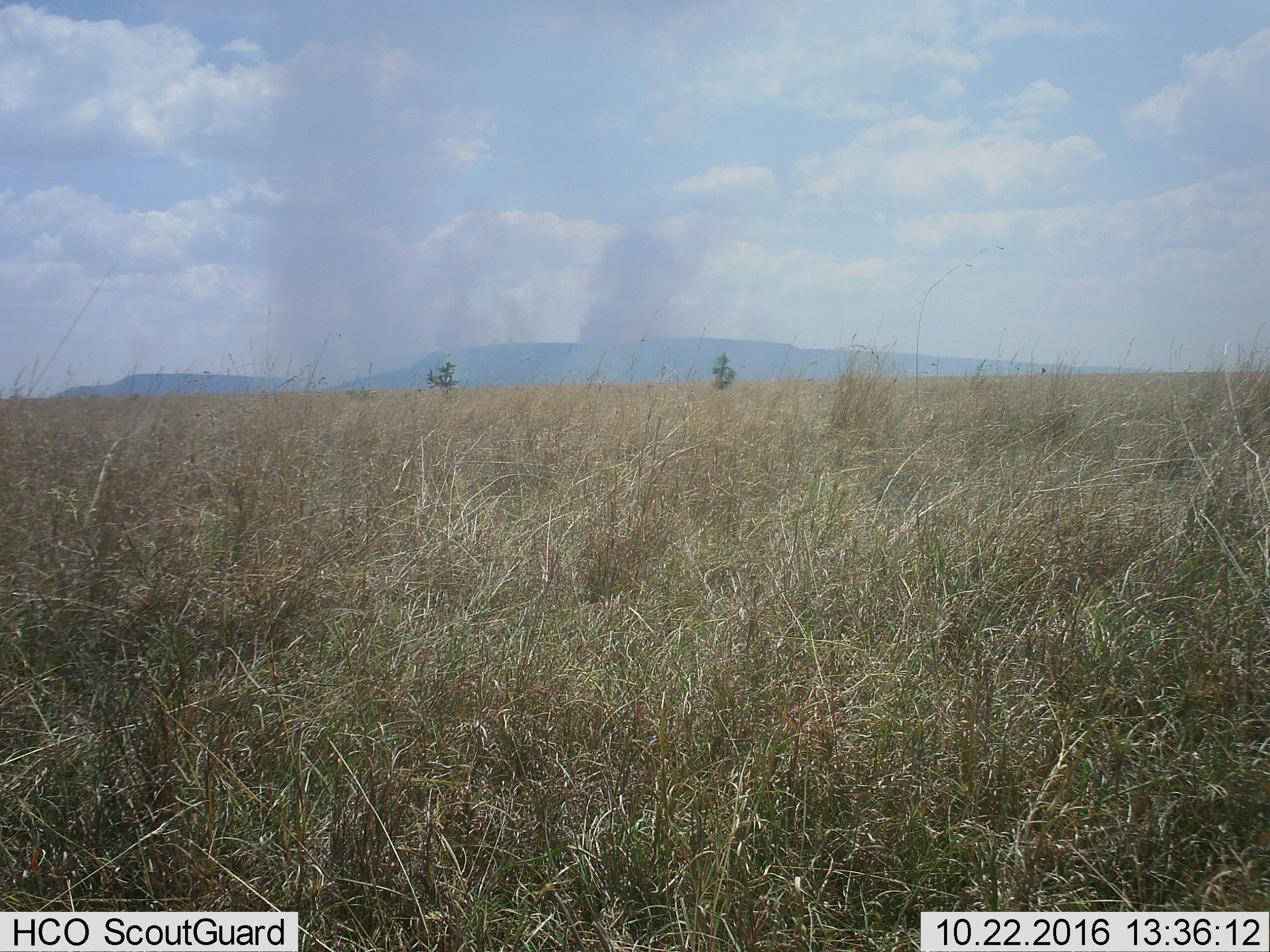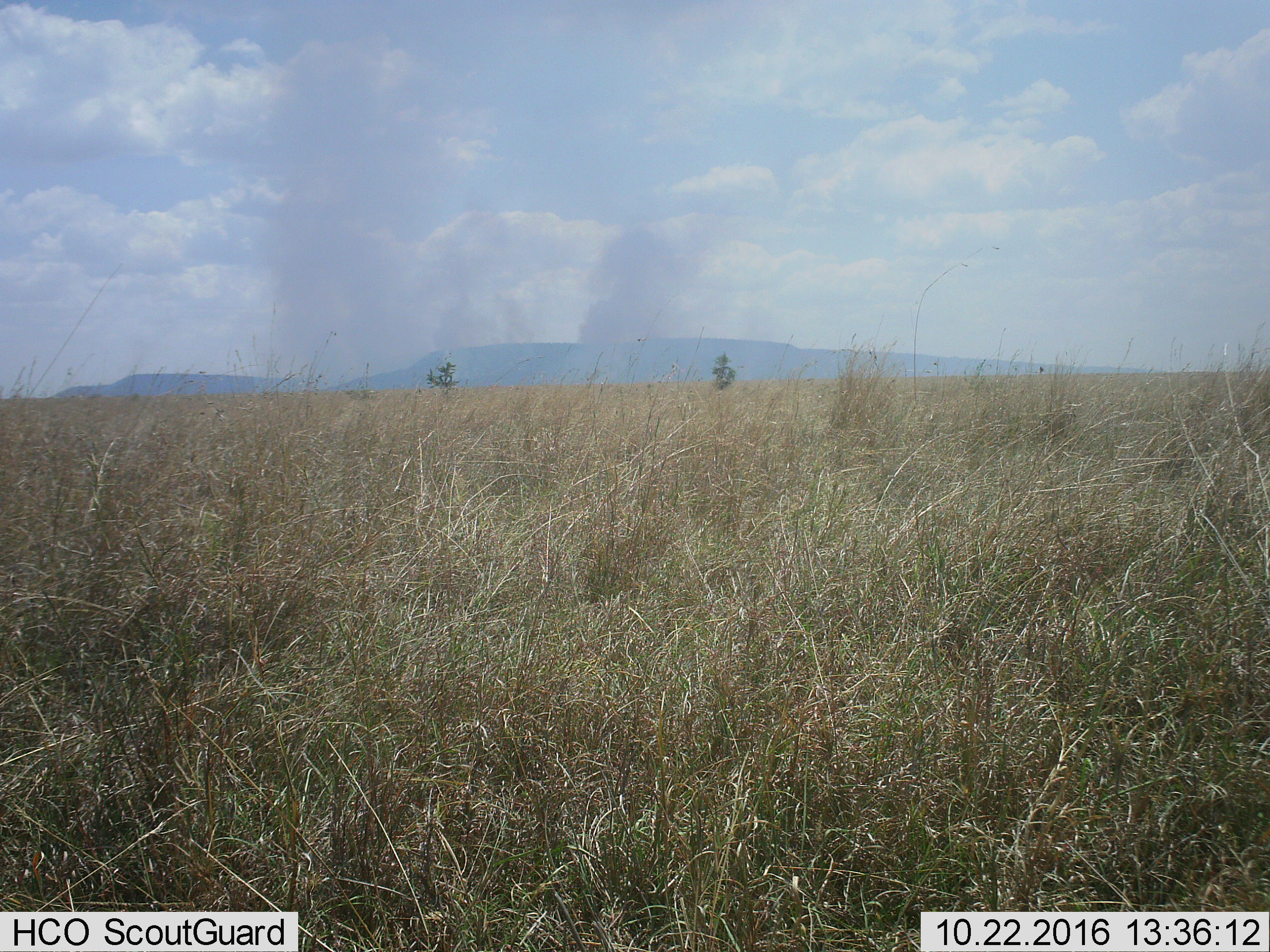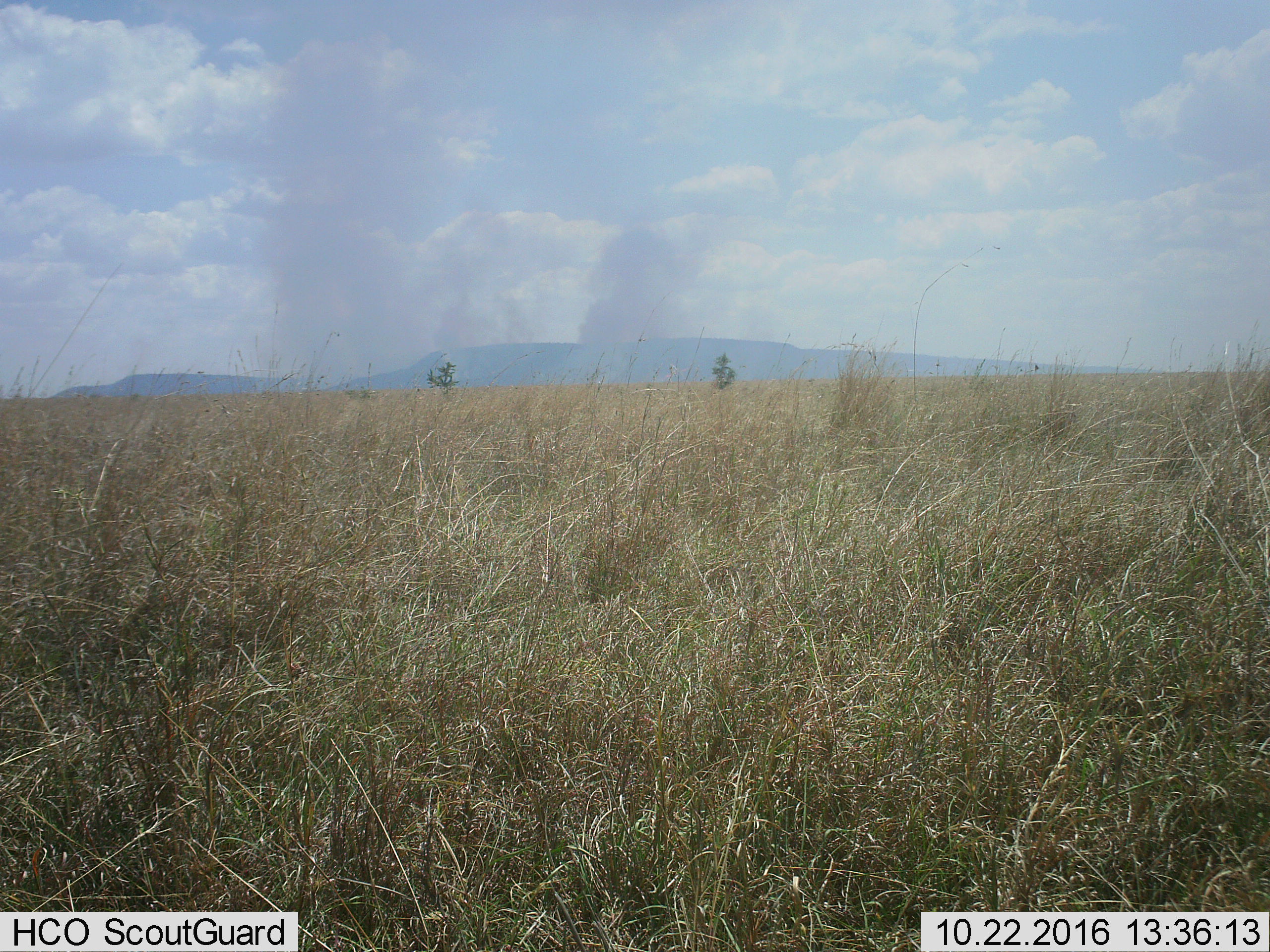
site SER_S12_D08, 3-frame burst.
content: unidentified animal